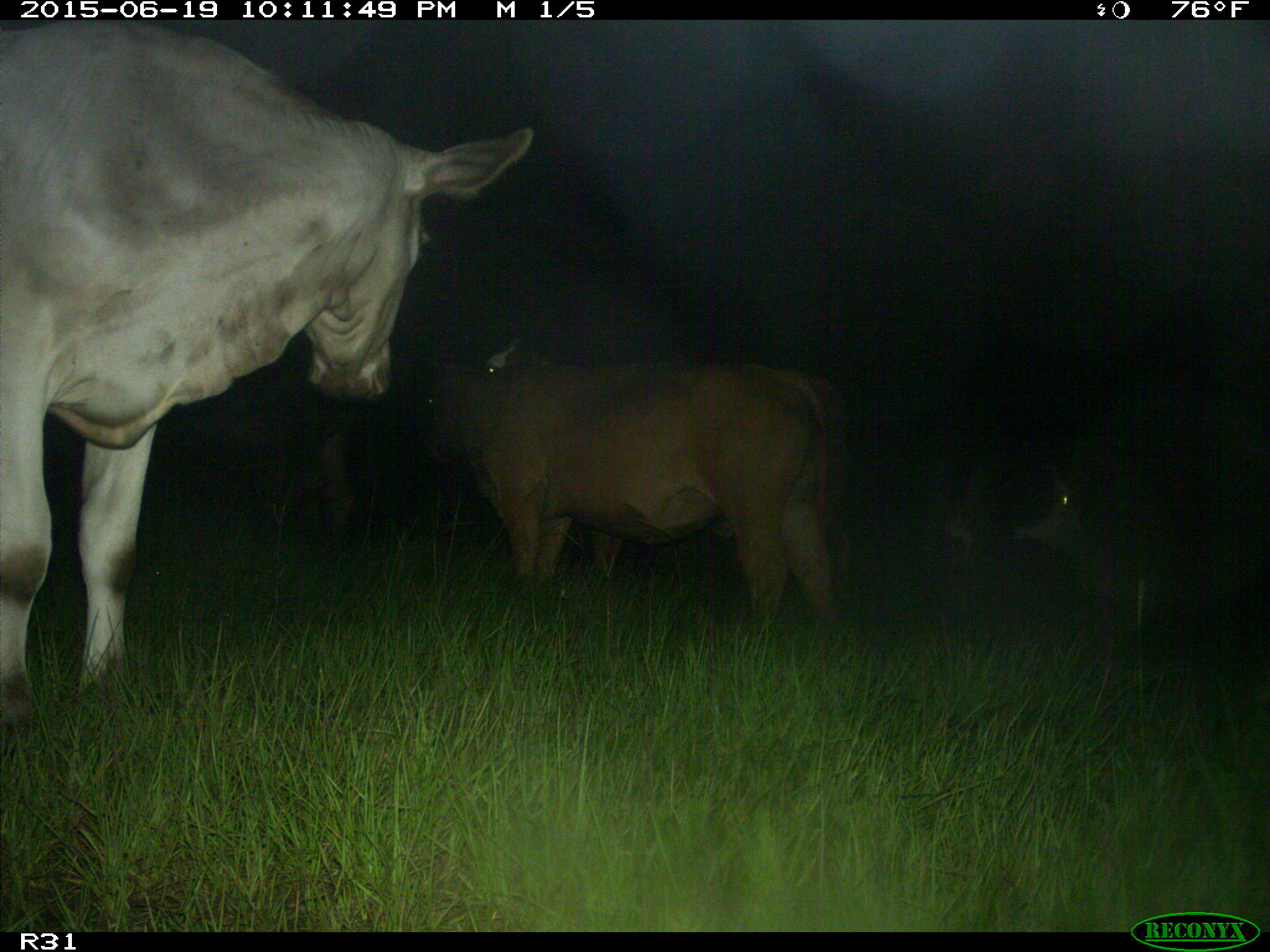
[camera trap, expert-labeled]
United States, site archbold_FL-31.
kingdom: Animalia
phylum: Chordata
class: Mammalia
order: Artiodactyla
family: Bovidae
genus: Bos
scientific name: Bos taurus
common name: domestic cow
Bos taurus (domestic cow).